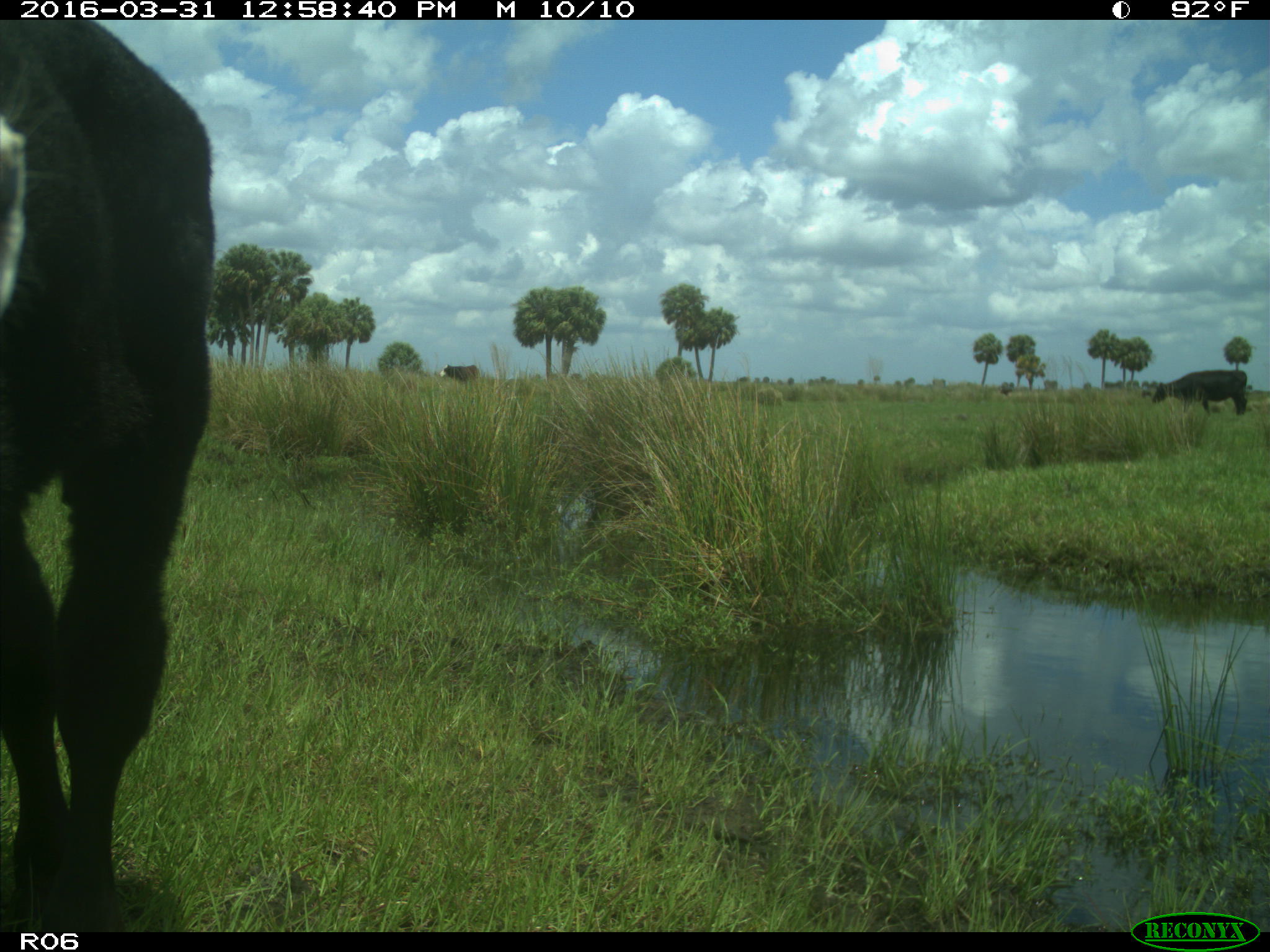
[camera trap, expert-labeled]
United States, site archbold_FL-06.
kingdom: Animalia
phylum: Chordata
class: Mammalia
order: Artiodactyla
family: Bovidae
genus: Bos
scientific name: Bos taurus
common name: domestic cow